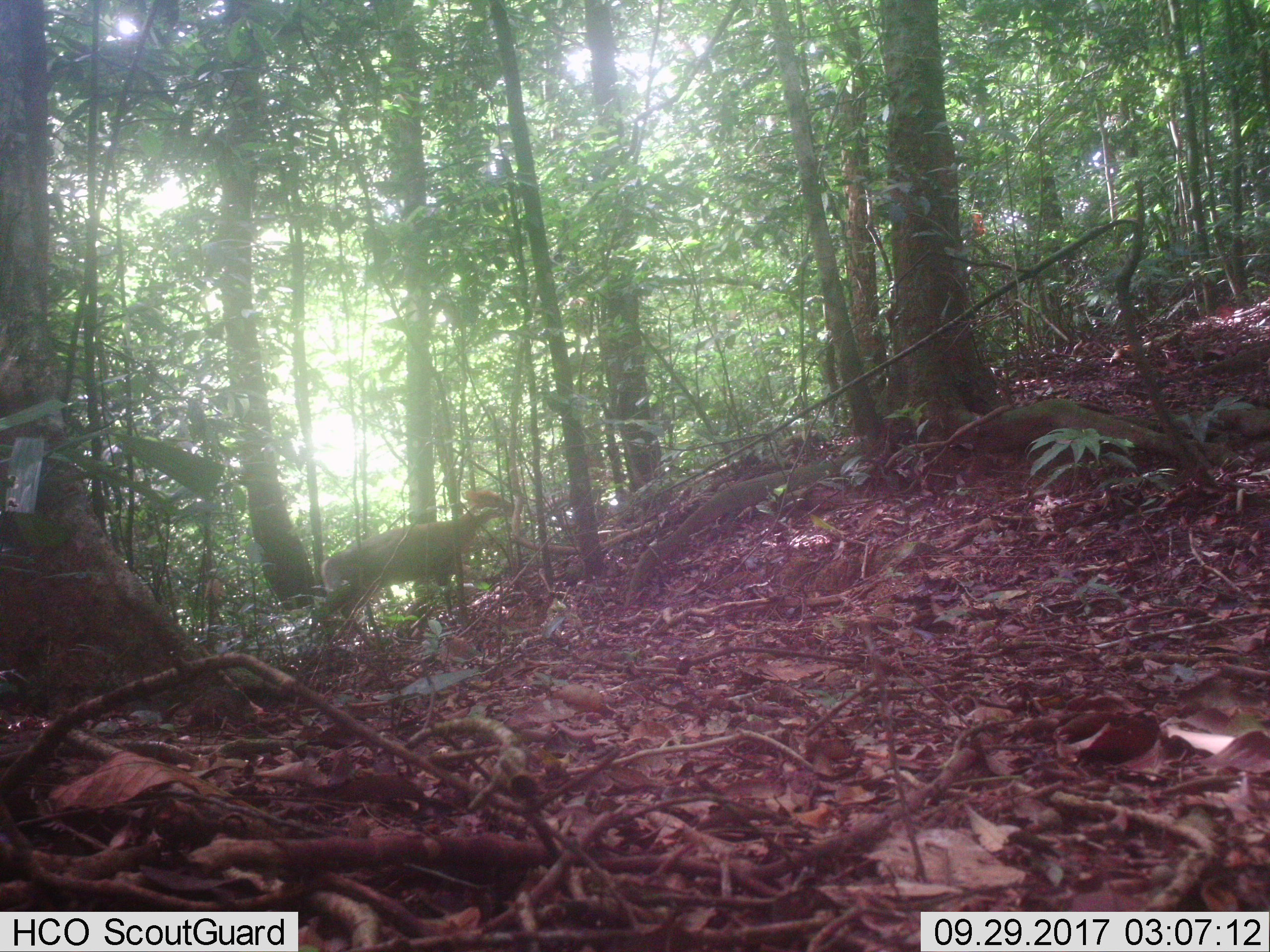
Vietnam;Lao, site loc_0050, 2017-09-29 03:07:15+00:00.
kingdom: Animalia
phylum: Chordata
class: Mammalia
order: Artiodactyla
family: Cervidae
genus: Muntiacus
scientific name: Muntiacus rooseveltorum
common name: roosevelt's muntjac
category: roosevelts muntjac group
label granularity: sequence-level